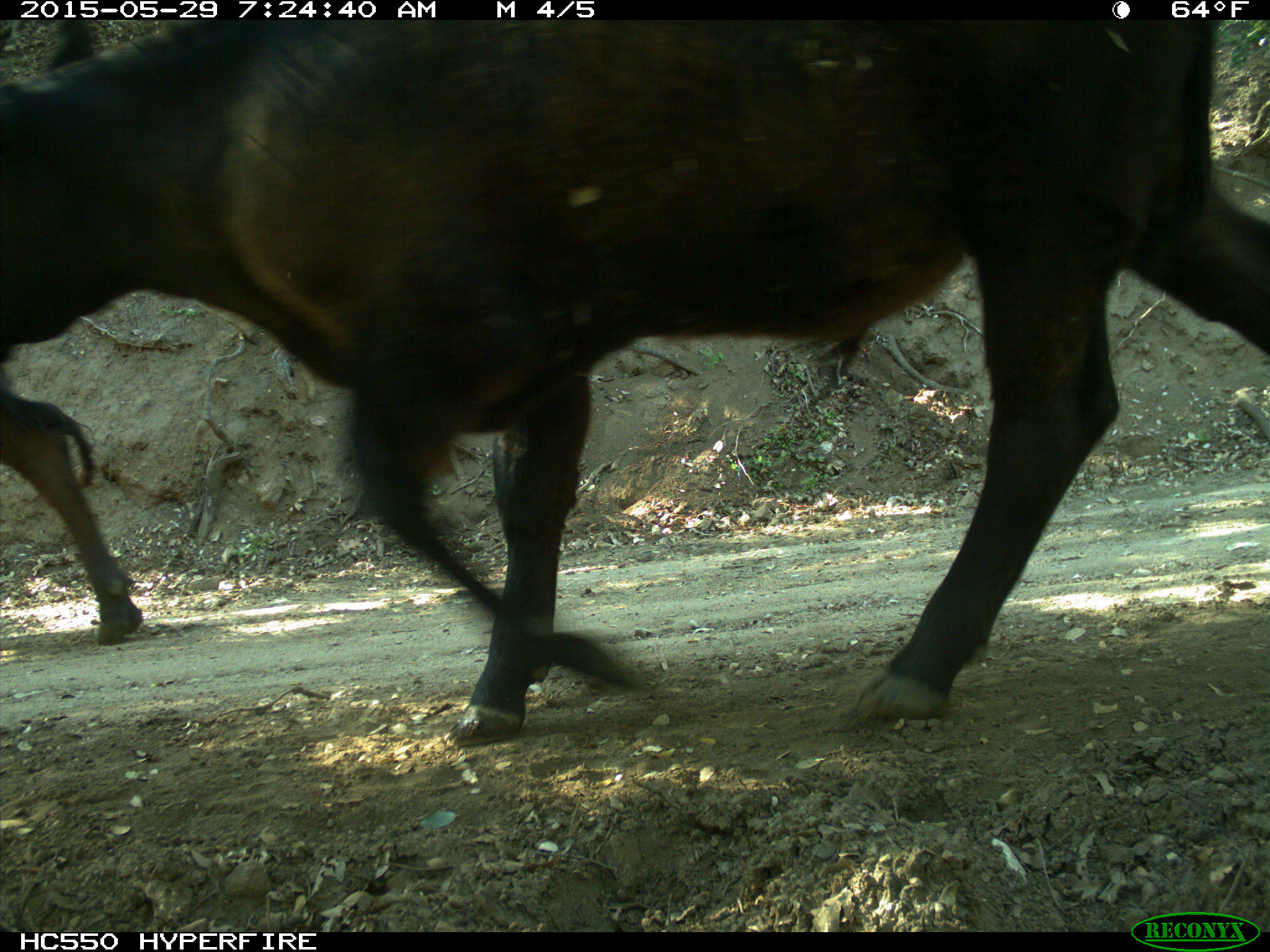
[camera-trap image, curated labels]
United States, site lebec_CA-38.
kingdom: Animalia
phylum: Chordata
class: Mammalia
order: Artiodactyla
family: Bovidae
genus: Bos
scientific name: Bos taurus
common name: domestic cow